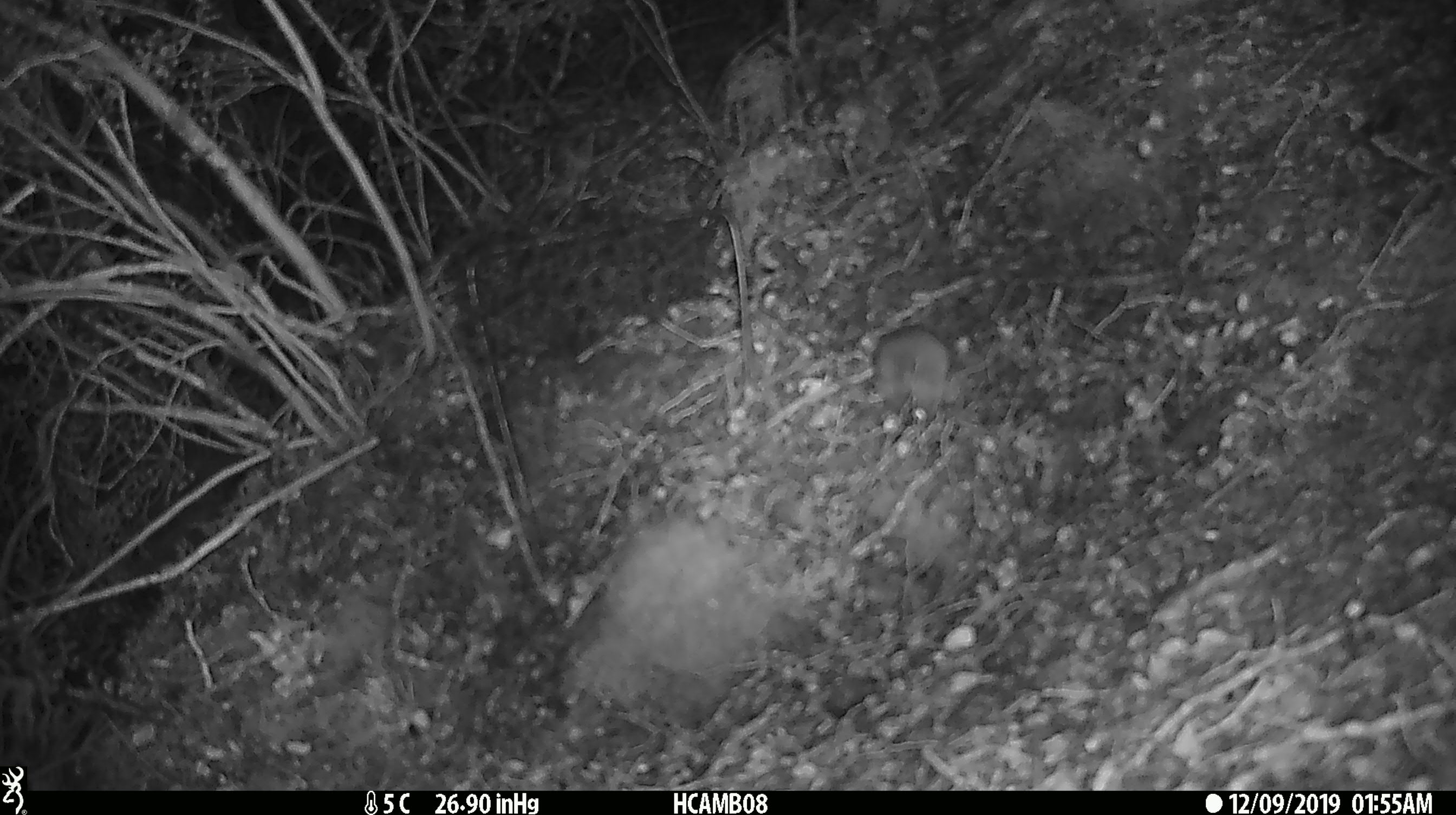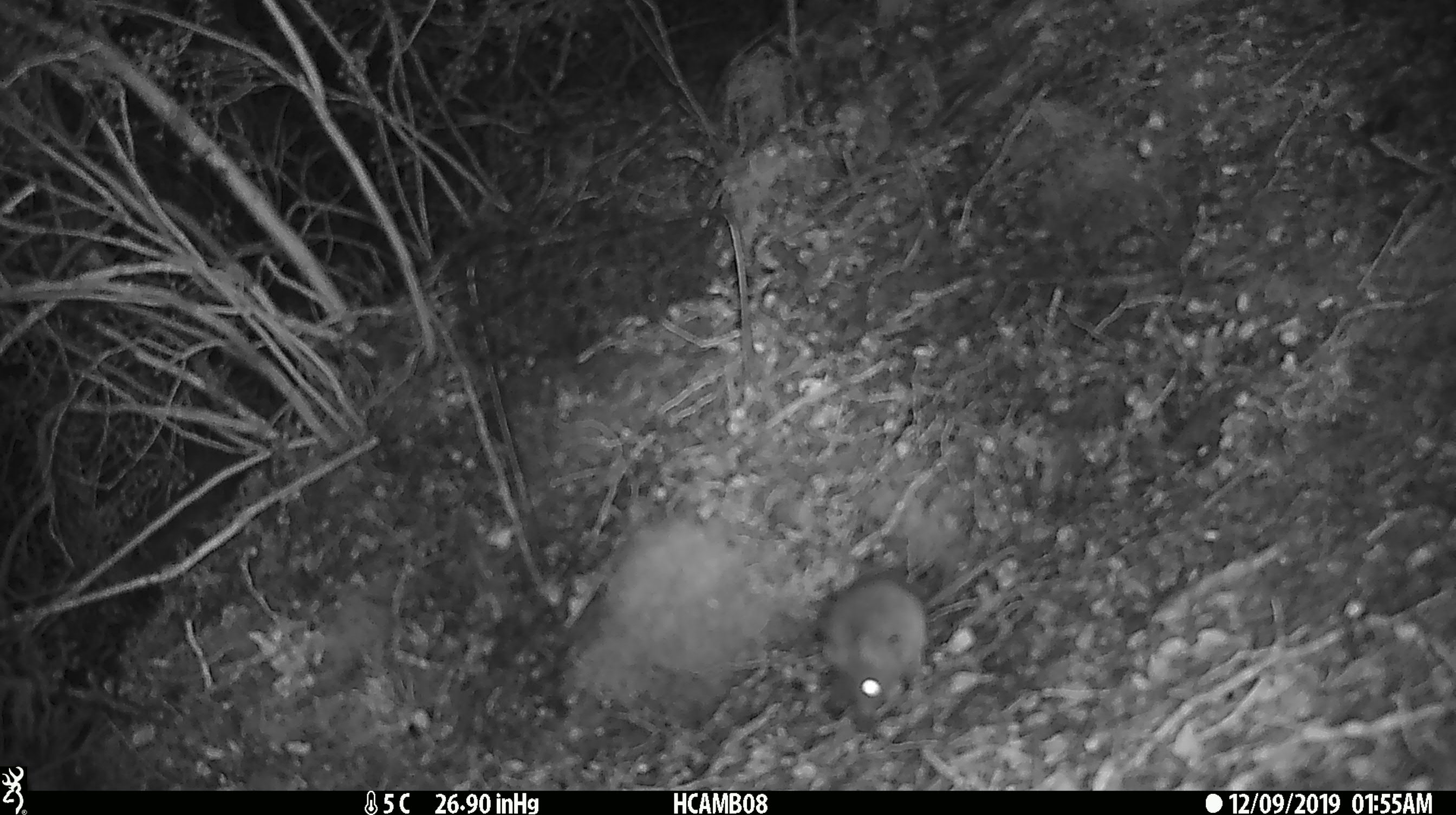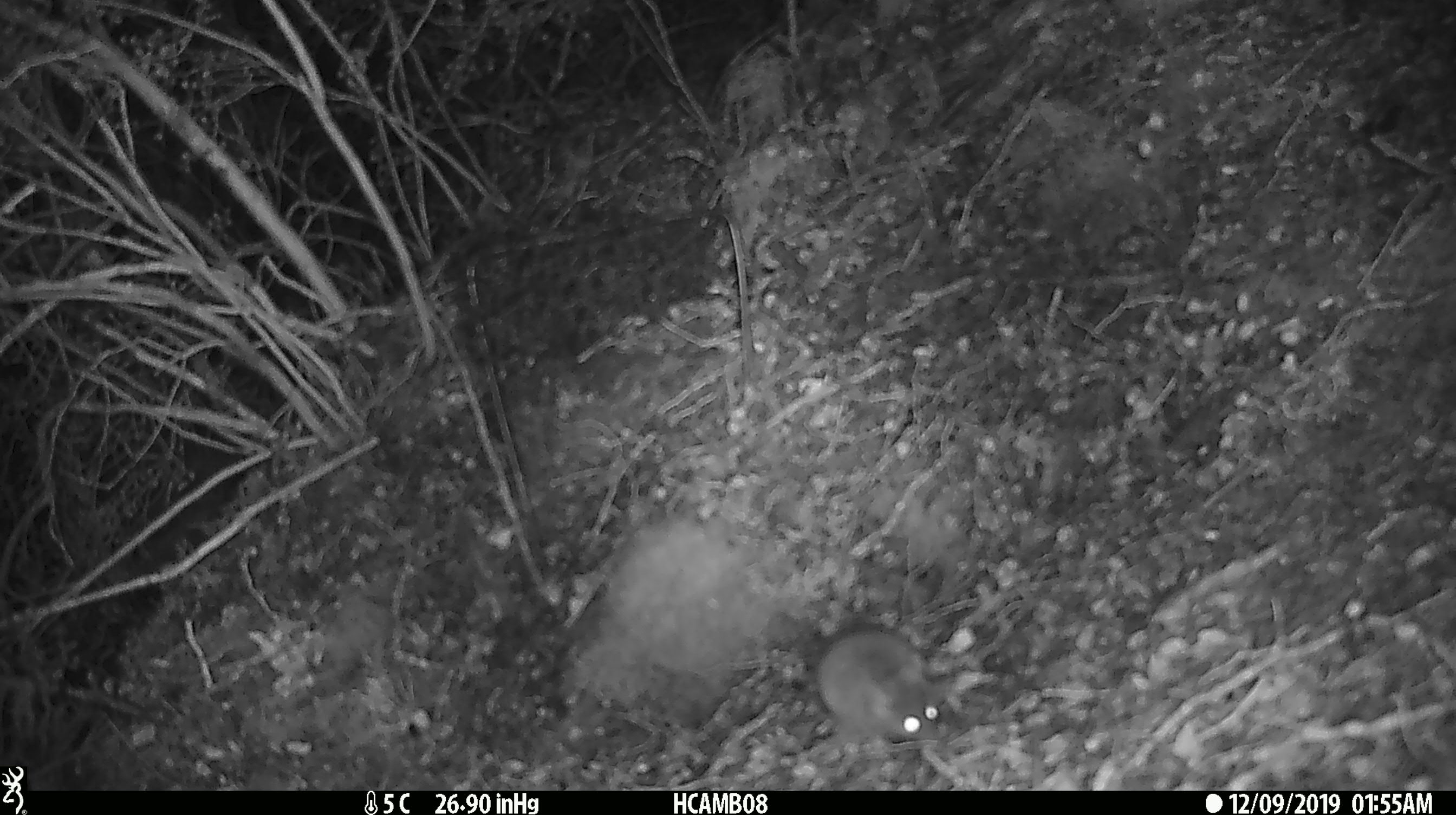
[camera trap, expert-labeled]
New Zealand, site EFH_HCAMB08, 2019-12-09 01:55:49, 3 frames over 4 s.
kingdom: Animalia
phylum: Chordata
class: Mammalia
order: Rodentia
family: Muridae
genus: Mus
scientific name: Mus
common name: mouse